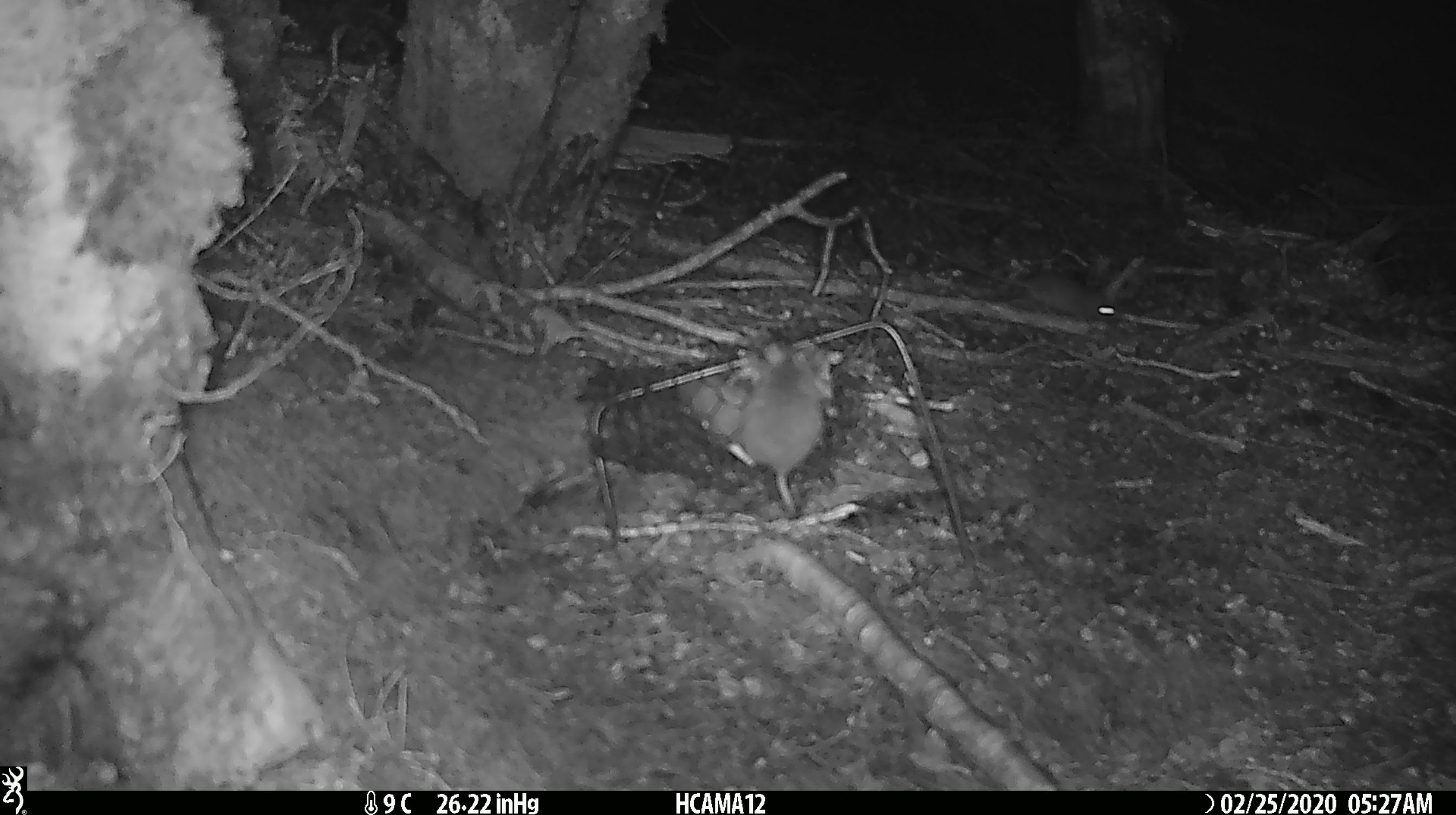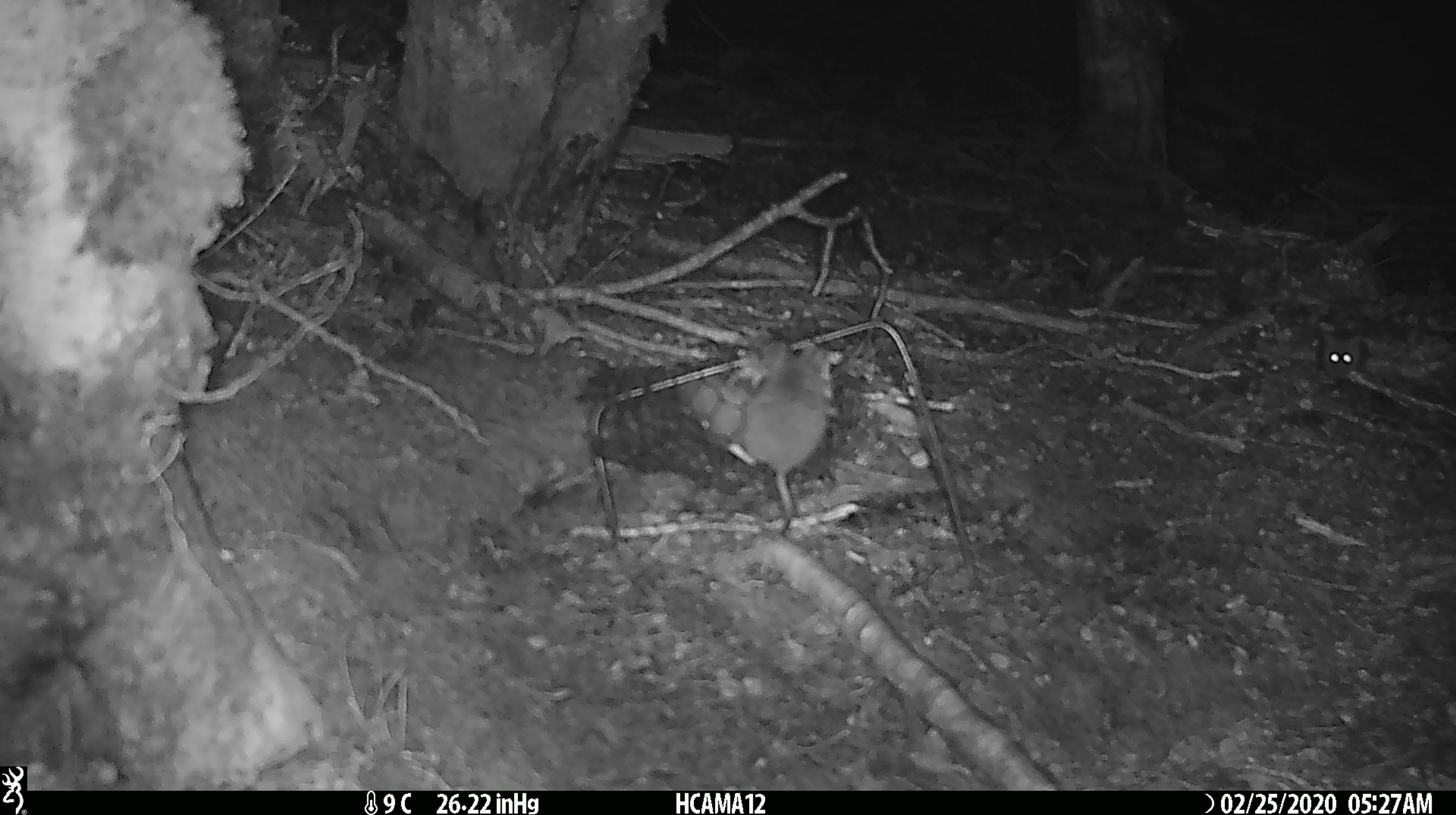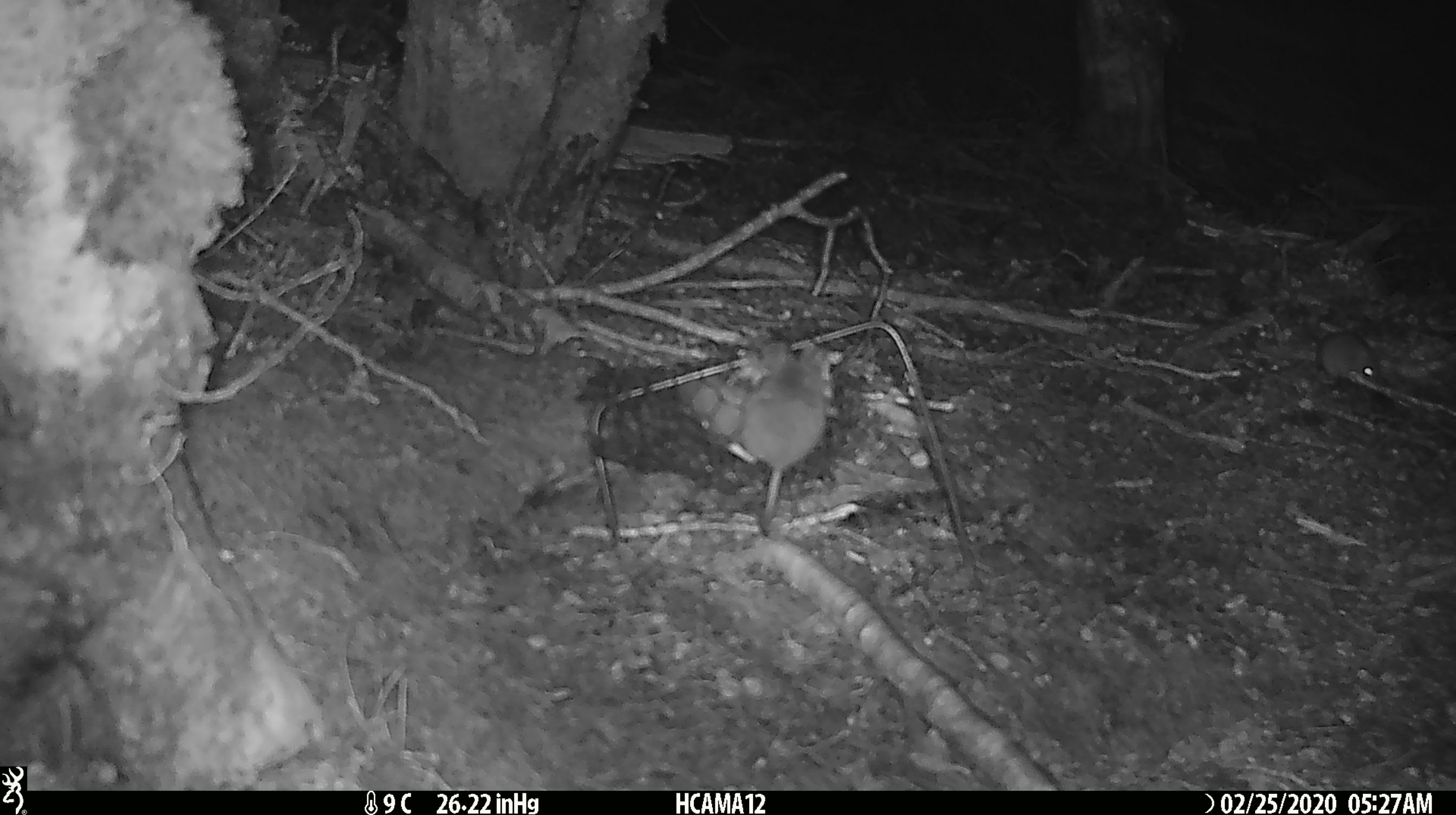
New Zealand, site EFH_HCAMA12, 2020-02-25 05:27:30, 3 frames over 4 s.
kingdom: Animalia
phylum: Chordata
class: Mammalia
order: Rodentia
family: Muridae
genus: Mus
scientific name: Mus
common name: mouse